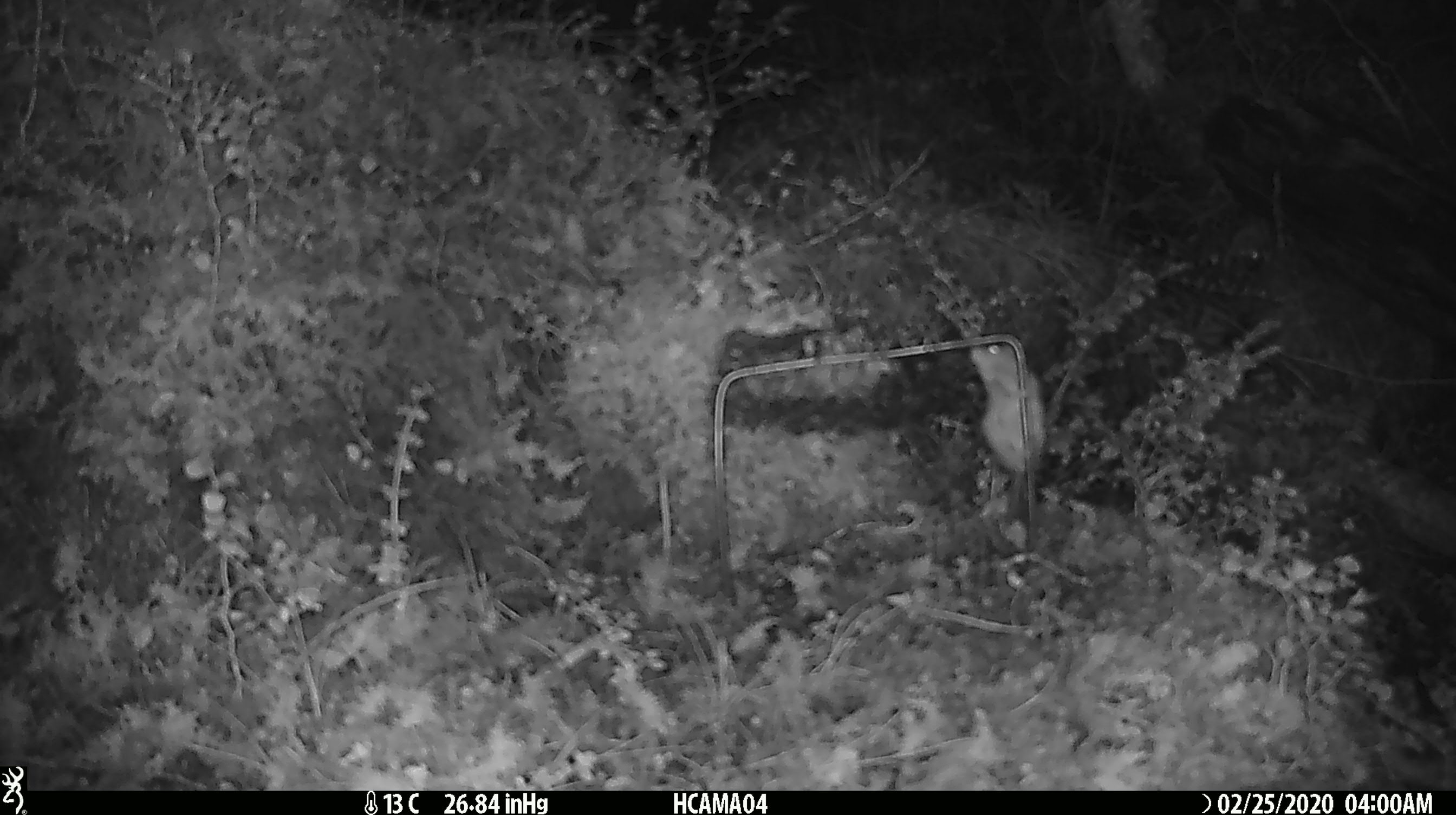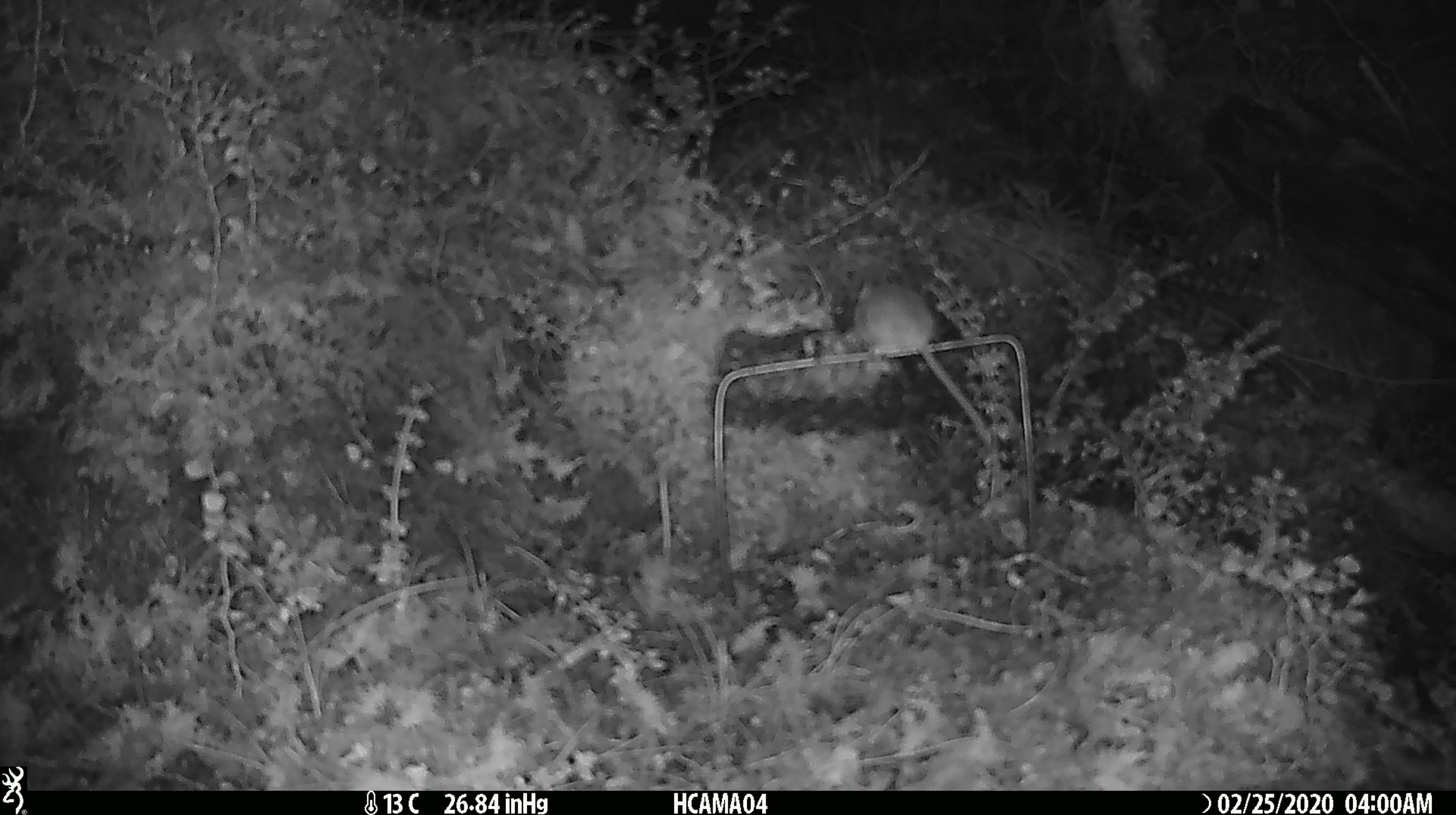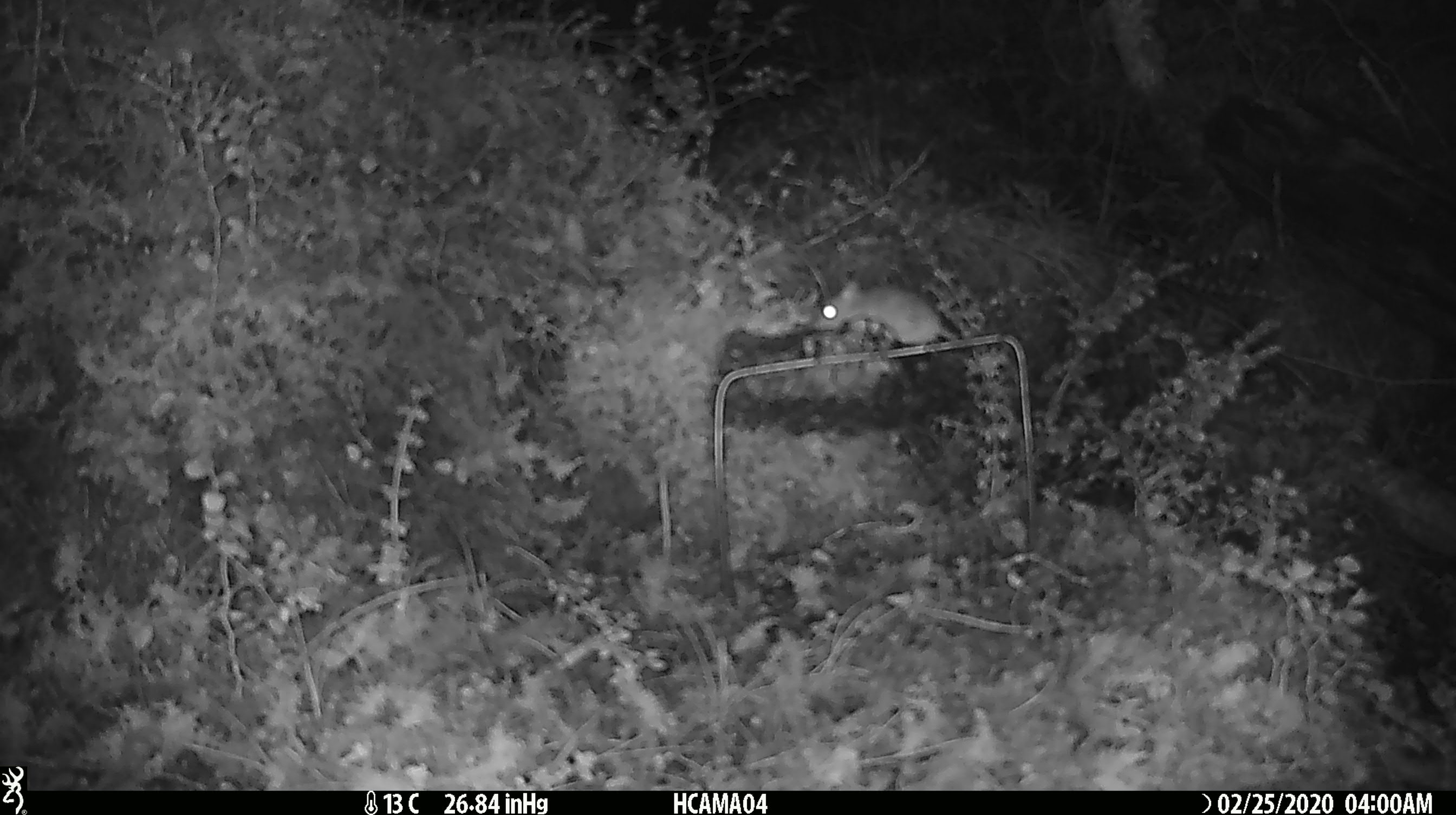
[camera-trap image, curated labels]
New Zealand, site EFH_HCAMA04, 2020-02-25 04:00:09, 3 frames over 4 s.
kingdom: Animalia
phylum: Chordata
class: Mammalia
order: Rodentia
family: Muridae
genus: Mus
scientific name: Mus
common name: mouse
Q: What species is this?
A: Mouse (Mus).